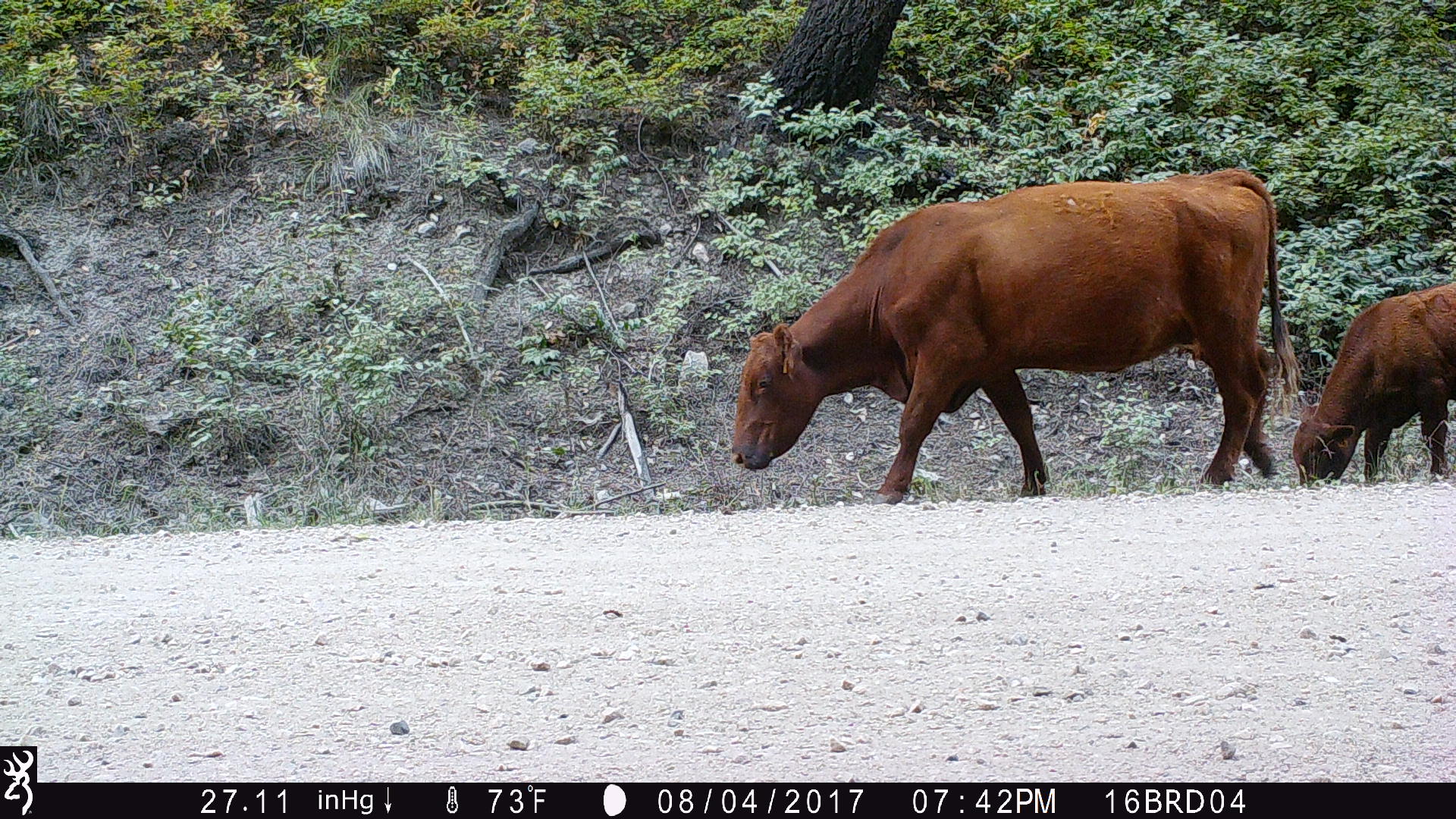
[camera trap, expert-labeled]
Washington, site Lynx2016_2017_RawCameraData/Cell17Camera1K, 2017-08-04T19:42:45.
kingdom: Animalia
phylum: Chordata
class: Mammalia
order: Artiodactyla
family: Bovidae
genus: Bos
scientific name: Bos taurus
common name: domestic cattle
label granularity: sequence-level